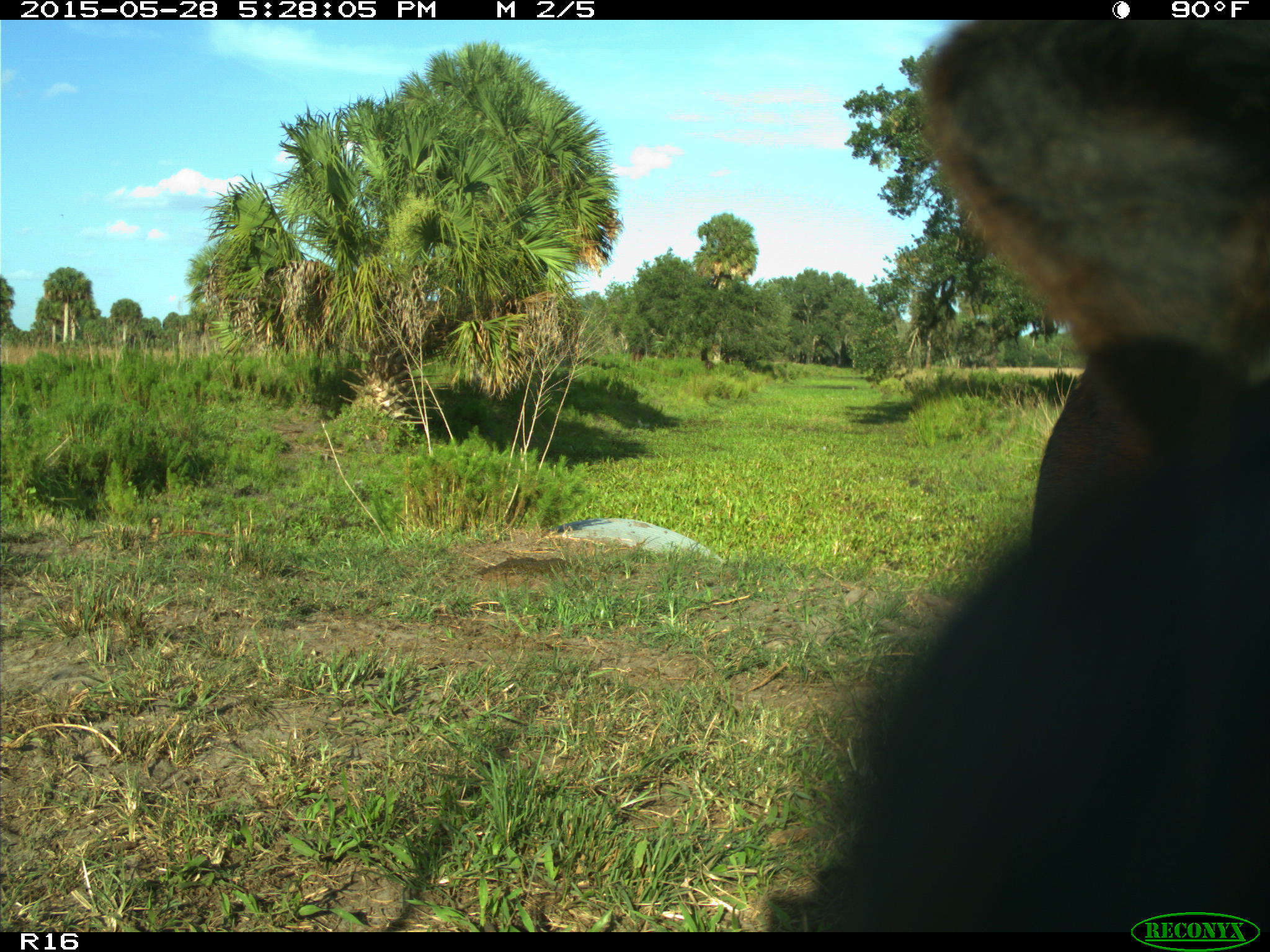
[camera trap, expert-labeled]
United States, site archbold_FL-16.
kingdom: Animalia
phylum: Chordata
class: Mammalia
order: Artiodactyla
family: Bovidae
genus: Bos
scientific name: Bos taurus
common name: domestic cow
Bos taurus (domestic cow).